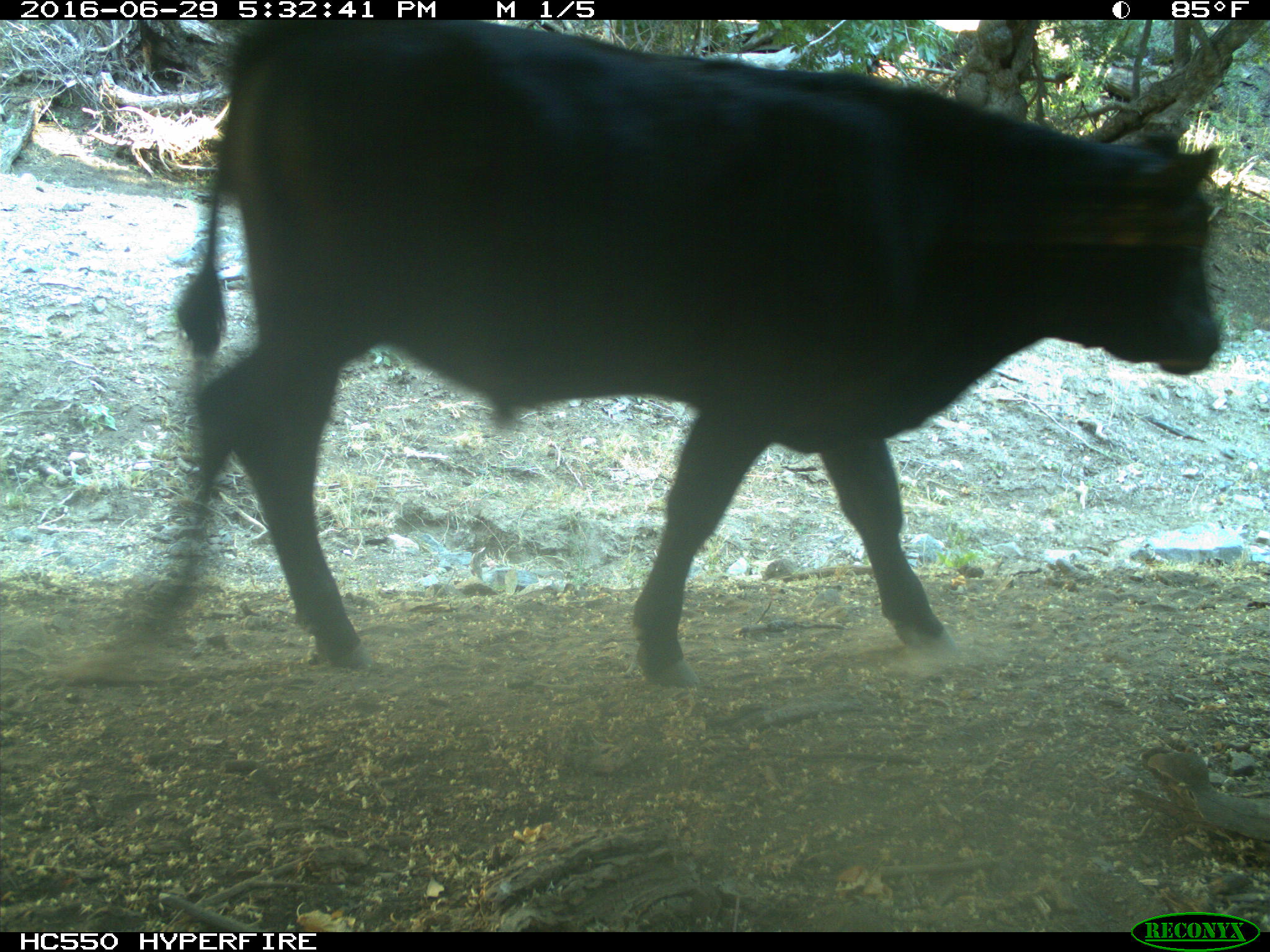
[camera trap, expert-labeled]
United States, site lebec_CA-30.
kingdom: Animalia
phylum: Chordata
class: Mammalia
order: Artiodactyla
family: Bovidae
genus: Bos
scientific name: Bos taurus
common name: domestic cow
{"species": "Bos taurus (domestic cow)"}